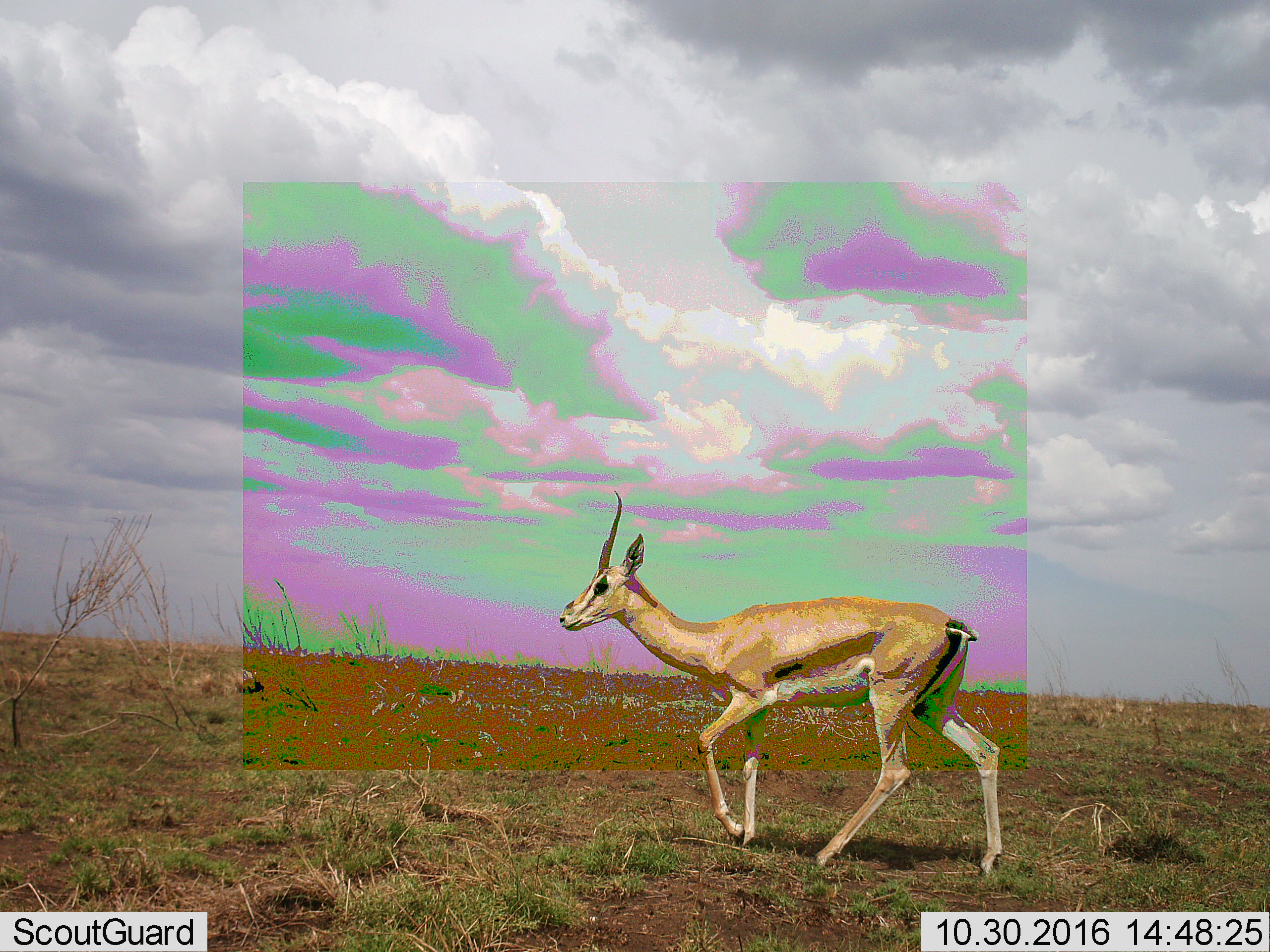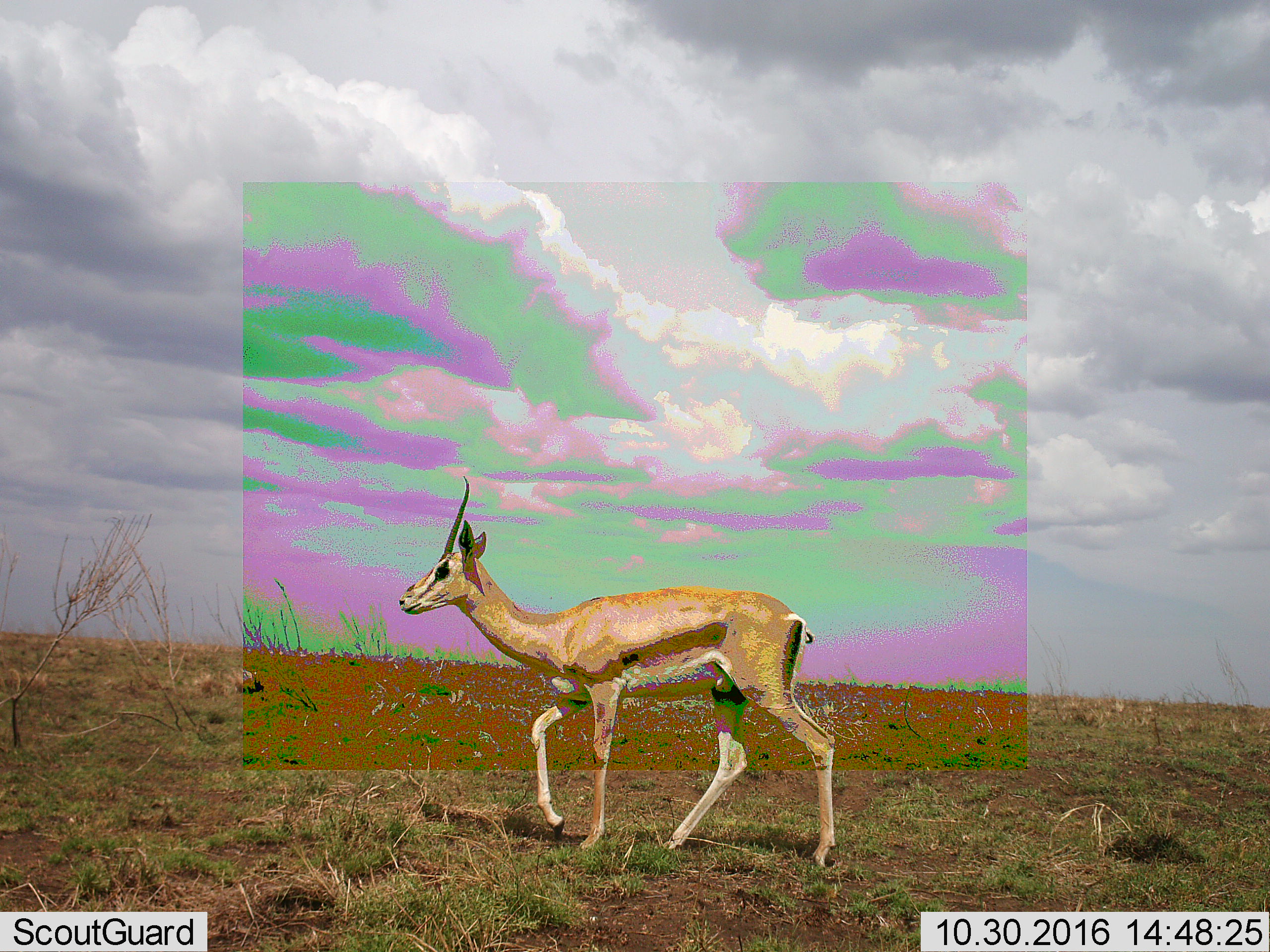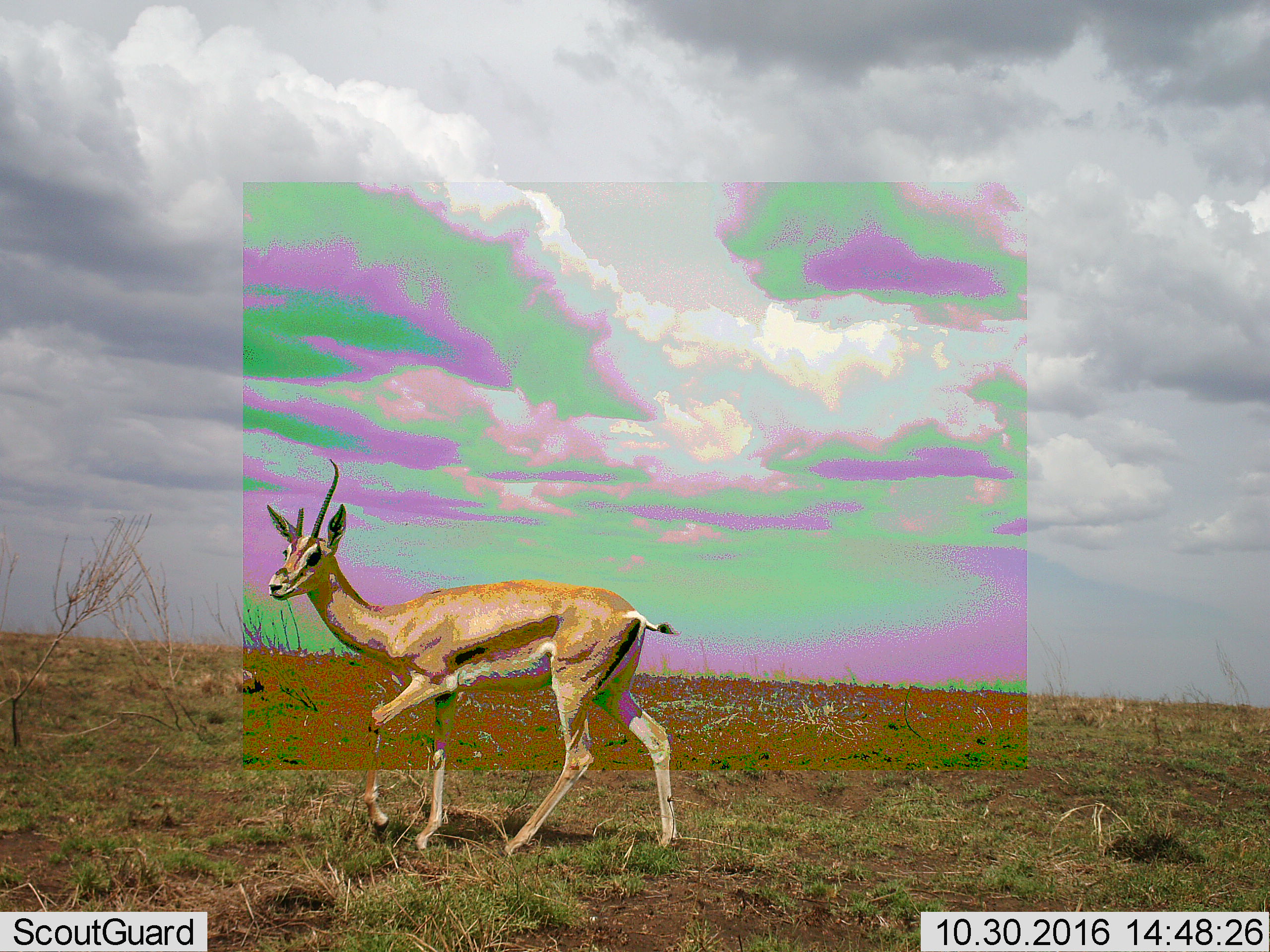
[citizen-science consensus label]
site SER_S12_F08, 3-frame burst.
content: unidentified animal